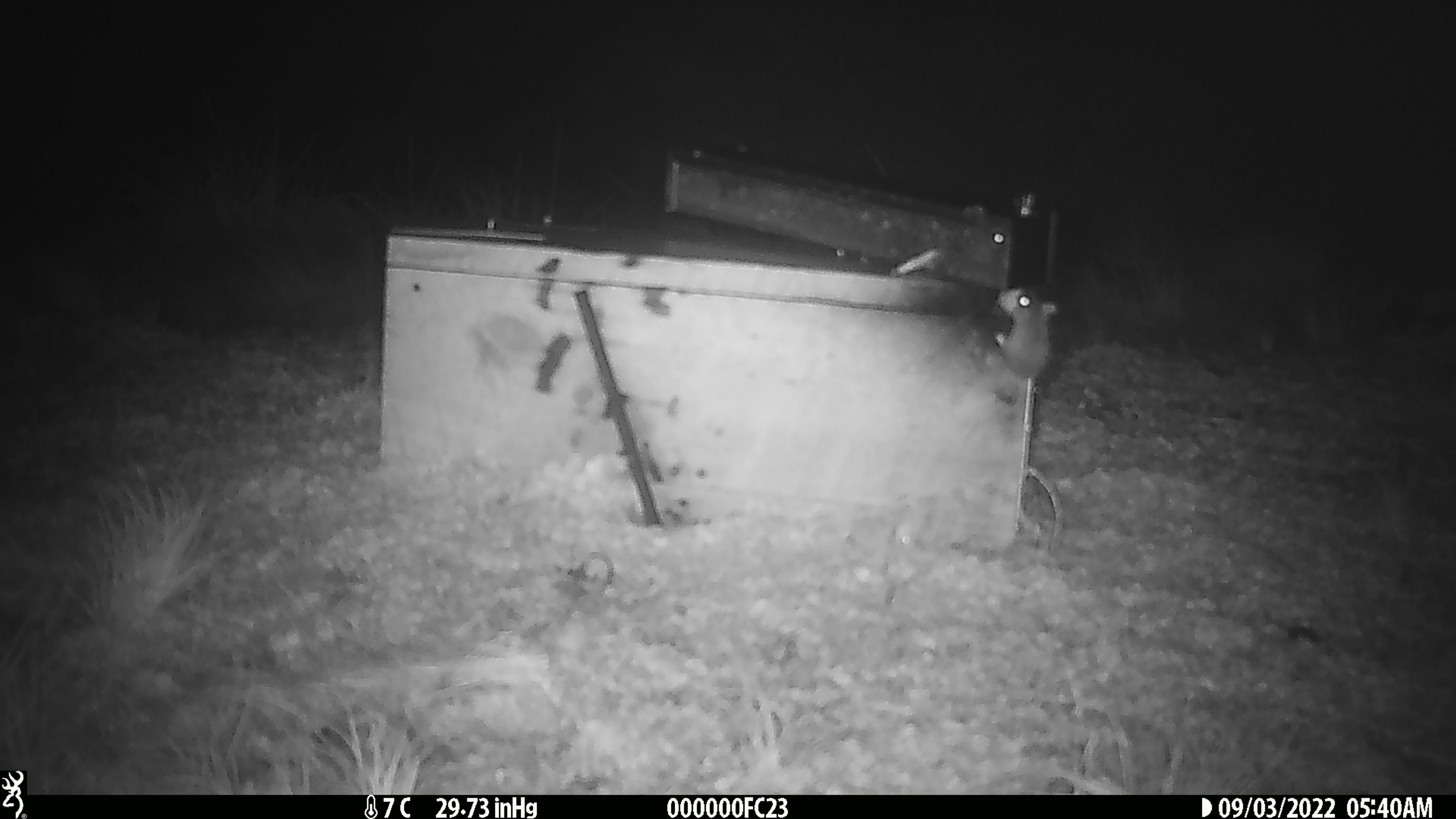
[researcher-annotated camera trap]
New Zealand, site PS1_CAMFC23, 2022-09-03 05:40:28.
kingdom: Animalia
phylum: Chordata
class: Mammalia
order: Rodentia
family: Muridae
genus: Mus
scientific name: Mus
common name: mouse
Mouse (Mus).